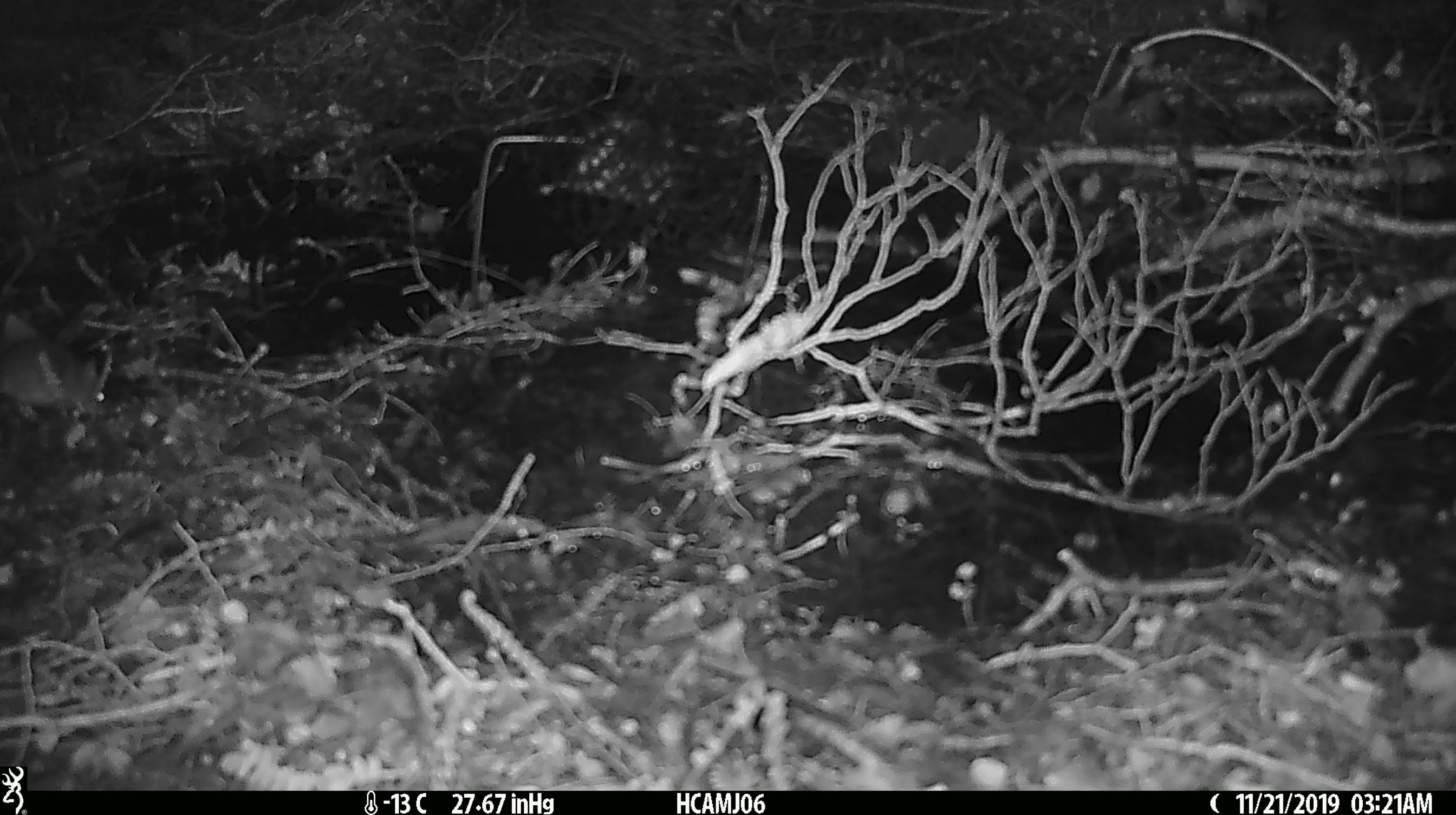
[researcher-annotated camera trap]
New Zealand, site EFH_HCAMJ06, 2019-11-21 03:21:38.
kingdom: Animalia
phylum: Chordata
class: Mammalia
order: Rodentia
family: Muridae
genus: Mus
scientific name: Mus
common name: mouse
Mouse (Mus).